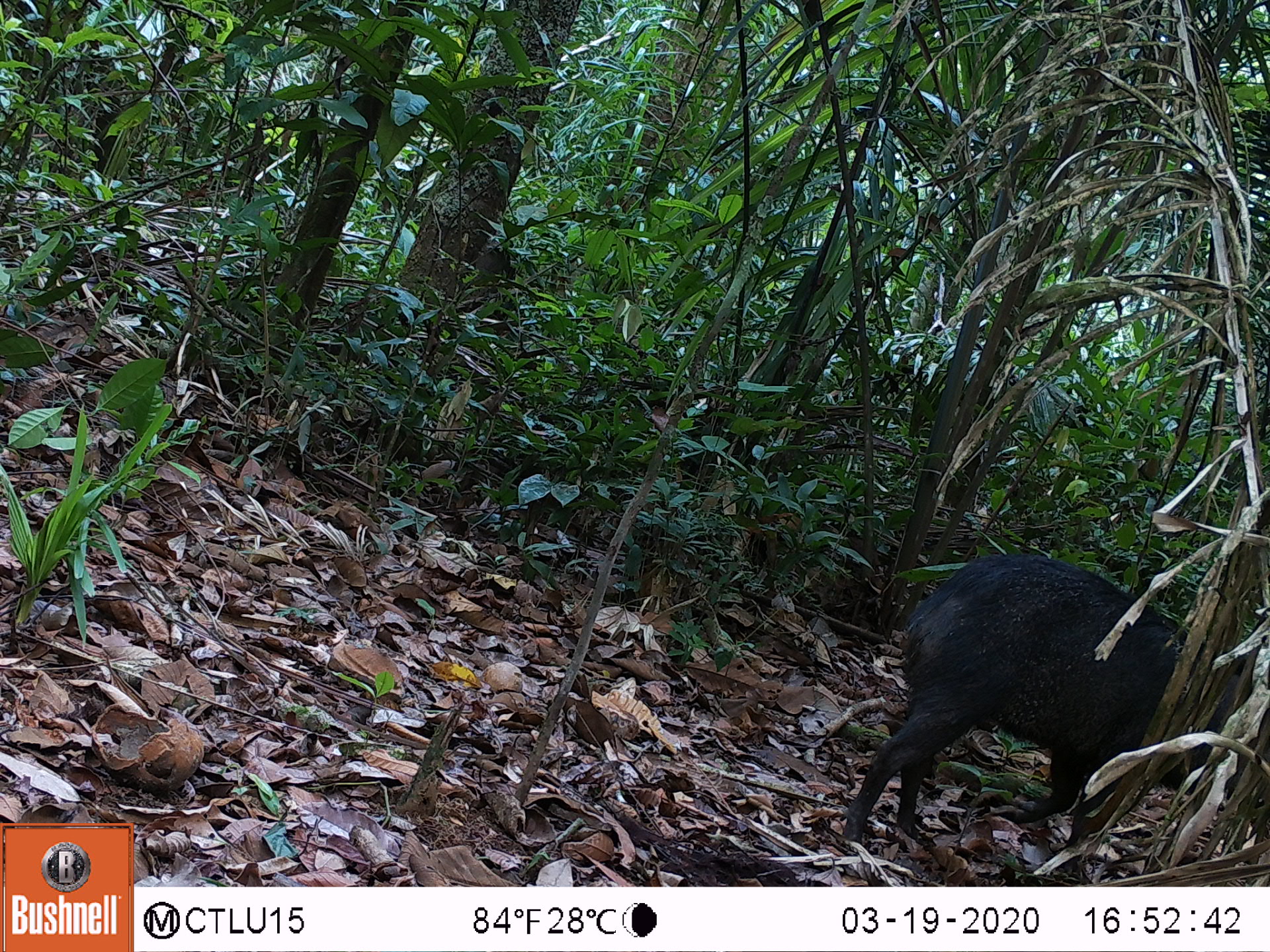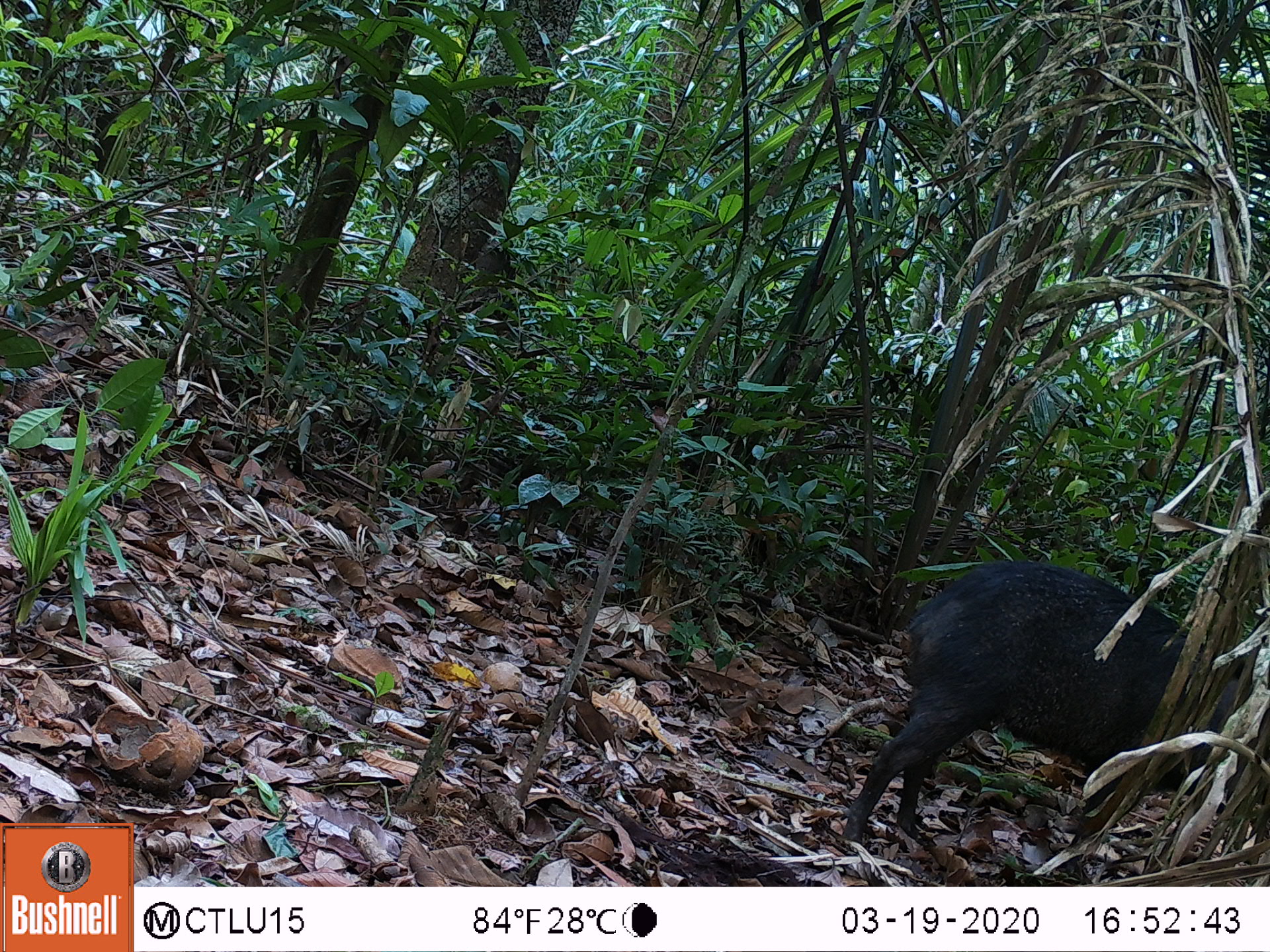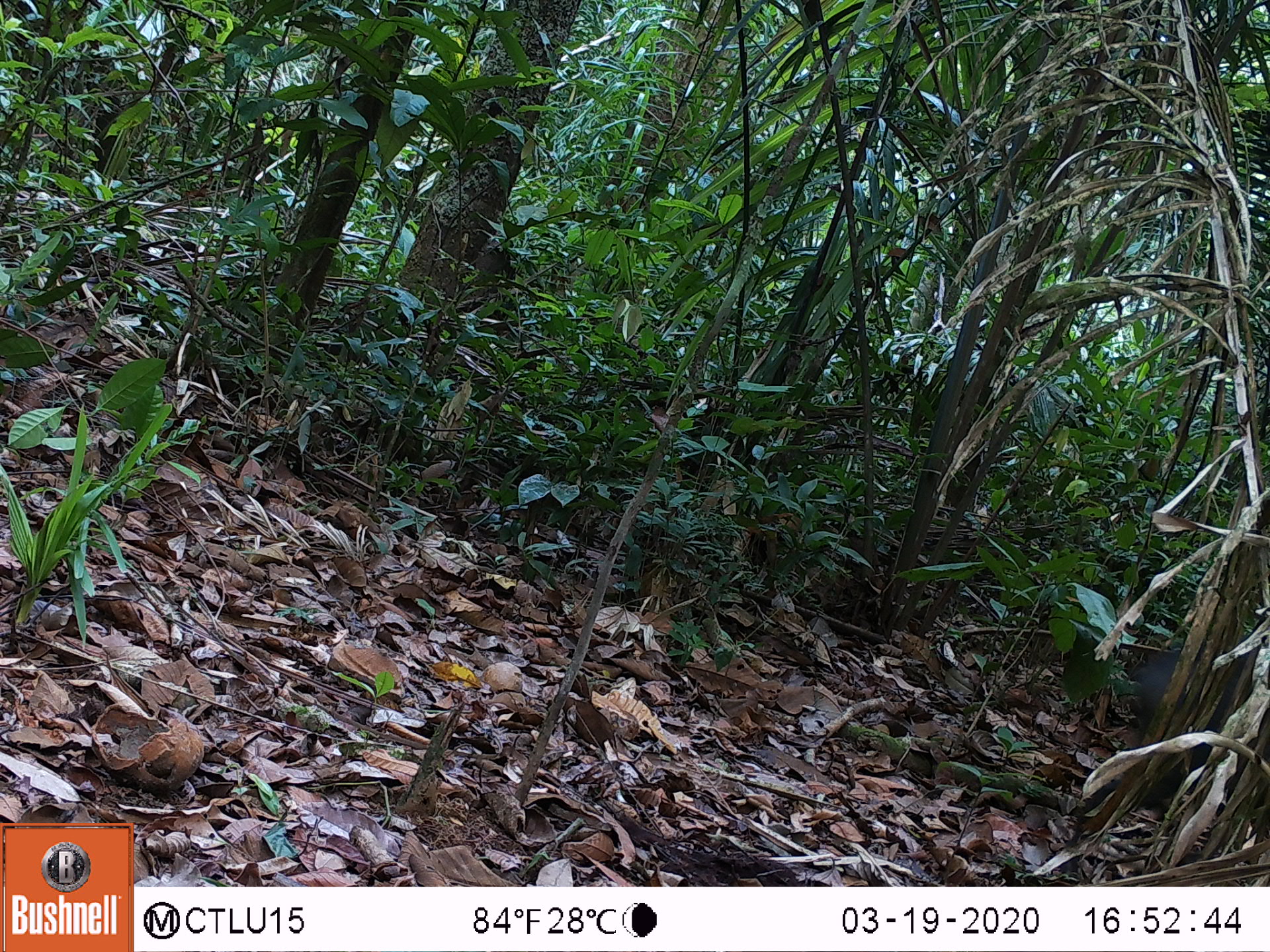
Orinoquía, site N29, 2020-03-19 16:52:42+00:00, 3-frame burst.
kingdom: Animalia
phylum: Chordata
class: Mammalia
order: Artiodactyla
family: Tayassuidae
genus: Pecari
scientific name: Pecari tajacu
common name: collared peccary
Collared peccary (Pecari tajacu).